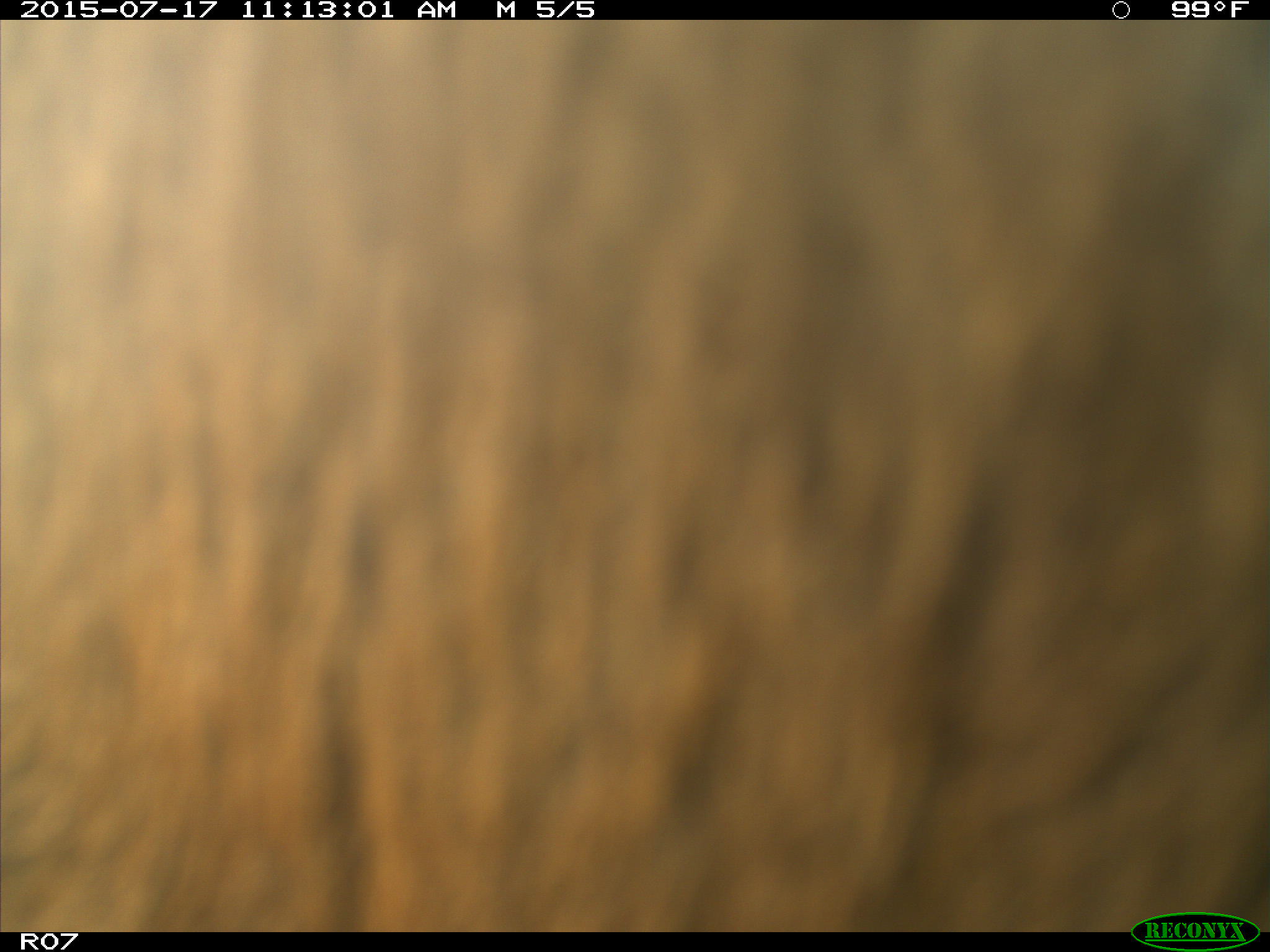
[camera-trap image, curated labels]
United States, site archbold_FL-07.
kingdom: Animalia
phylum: Chordata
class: Mammalia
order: Artiodactyla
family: Bovidae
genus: Bos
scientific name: Bos taurus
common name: domestic cow